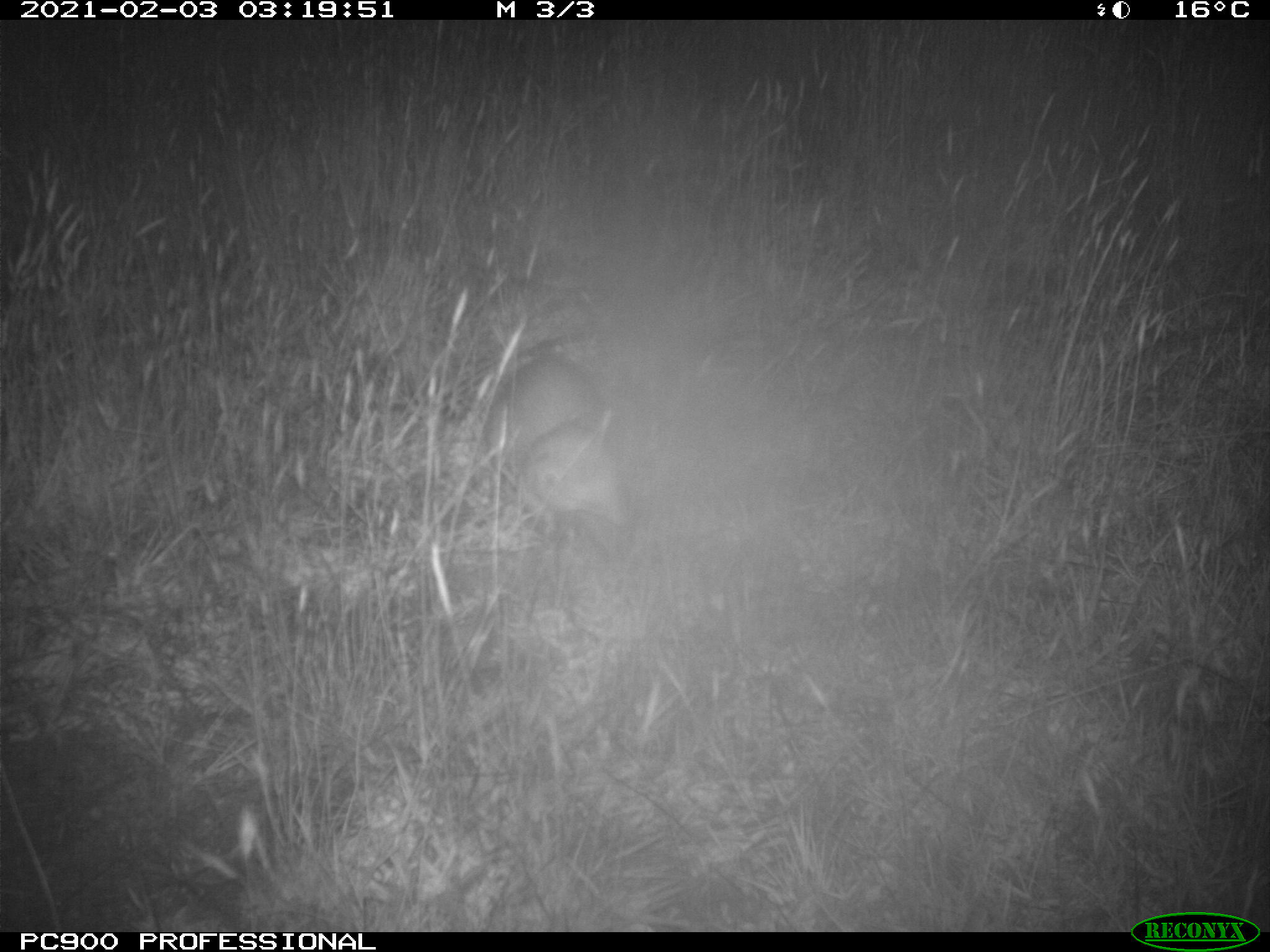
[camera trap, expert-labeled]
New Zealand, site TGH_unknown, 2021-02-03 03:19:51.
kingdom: Animalia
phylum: Chordata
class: Mammalia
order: Carnivora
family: Mustelidae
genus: Mustela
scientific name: Mustela furo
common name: ferret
Ferret (Mustela furo).